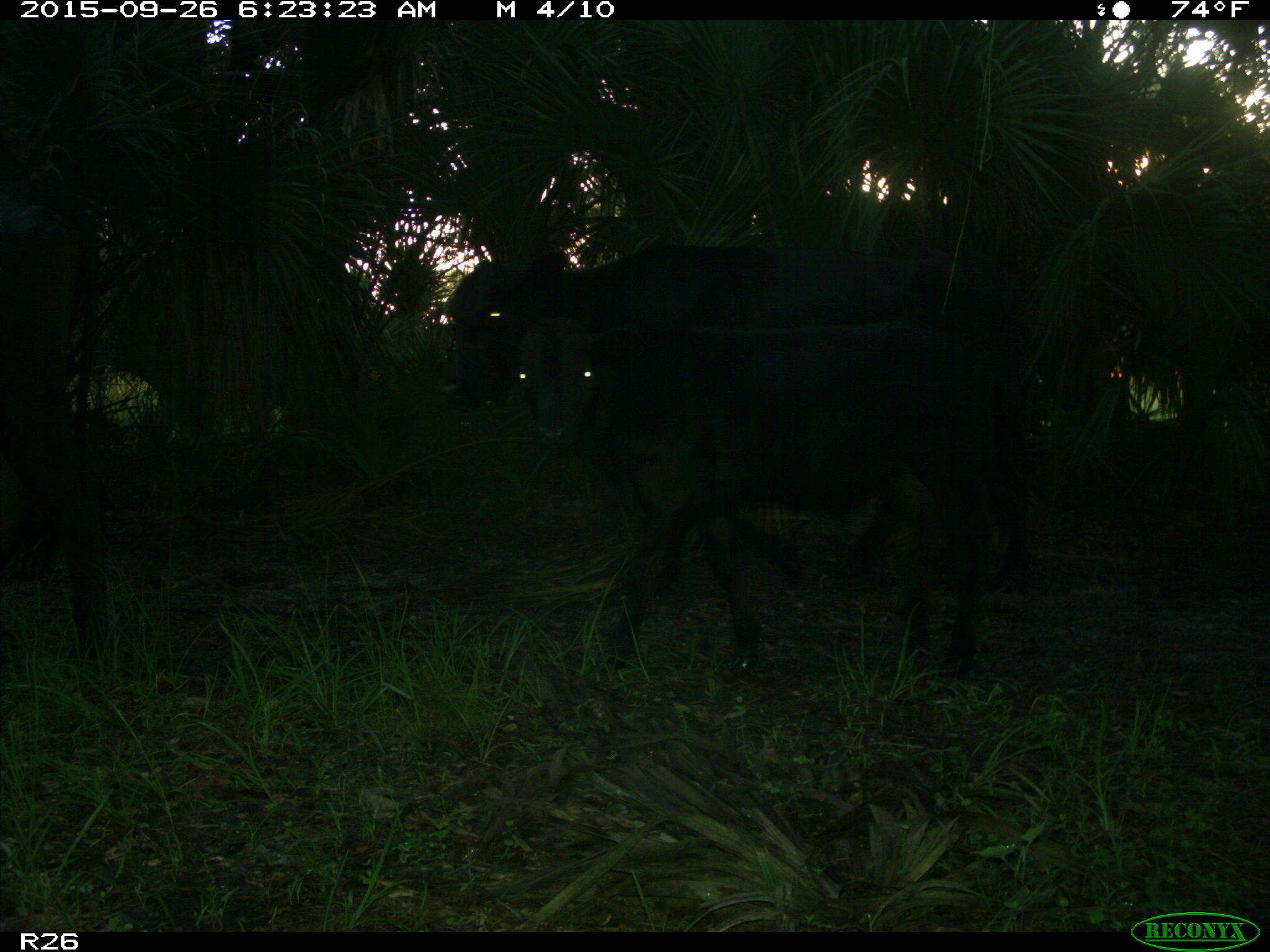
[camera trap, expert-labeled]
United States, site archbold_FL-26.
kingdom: Animalia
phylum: Chordata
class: Mammalia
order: Artiodactyla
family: Bovidae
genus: Bos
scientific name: Bos taurus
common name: domestic cow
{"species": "Bos taurus (domestic cow)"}